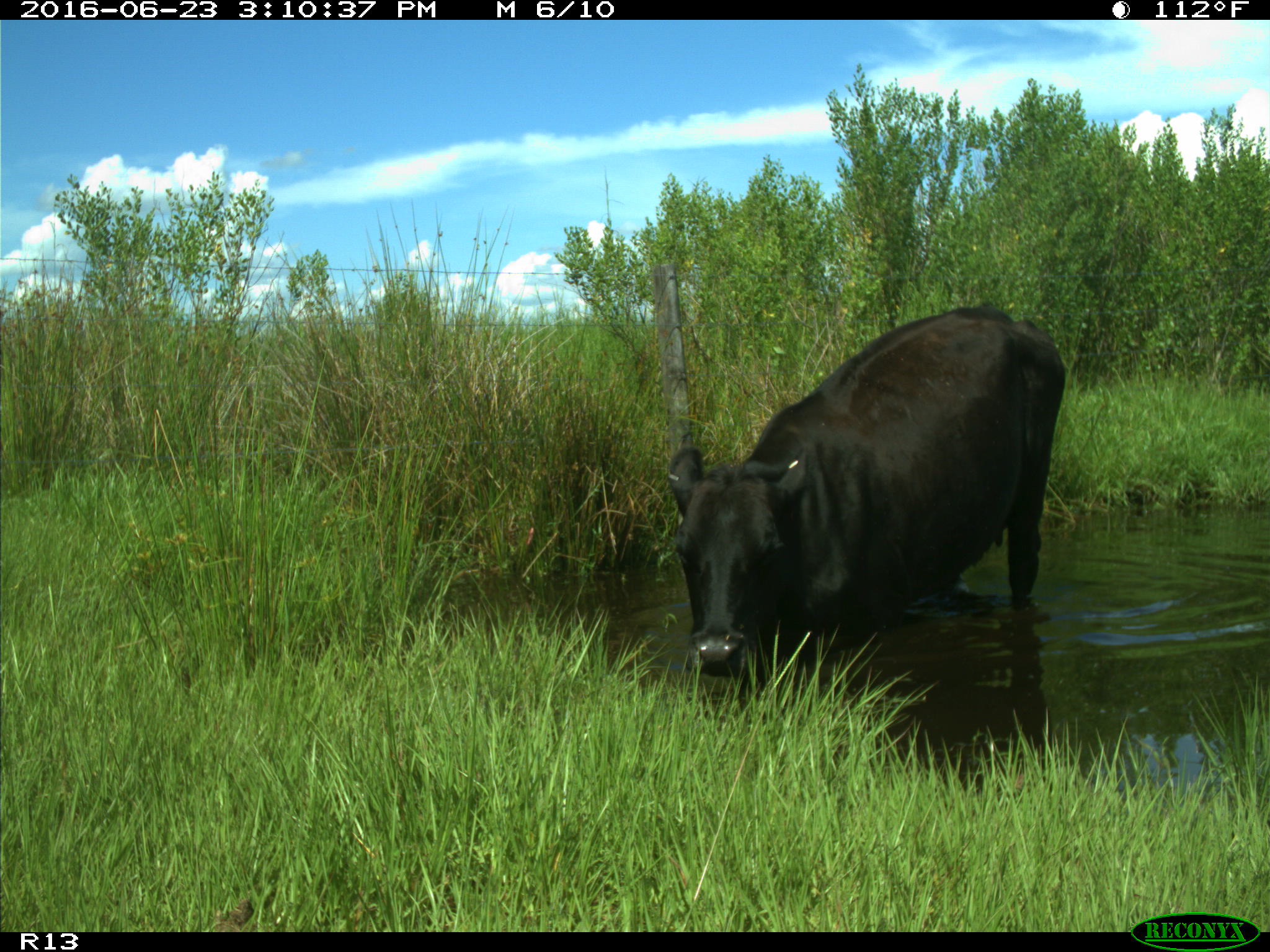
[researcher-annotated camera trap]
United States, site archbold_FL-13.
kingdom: Animalia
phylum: Chordata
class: Mammalia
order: Artiodactyla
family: Bovidae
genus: Bos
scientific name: Bos taurus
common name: domestic cow